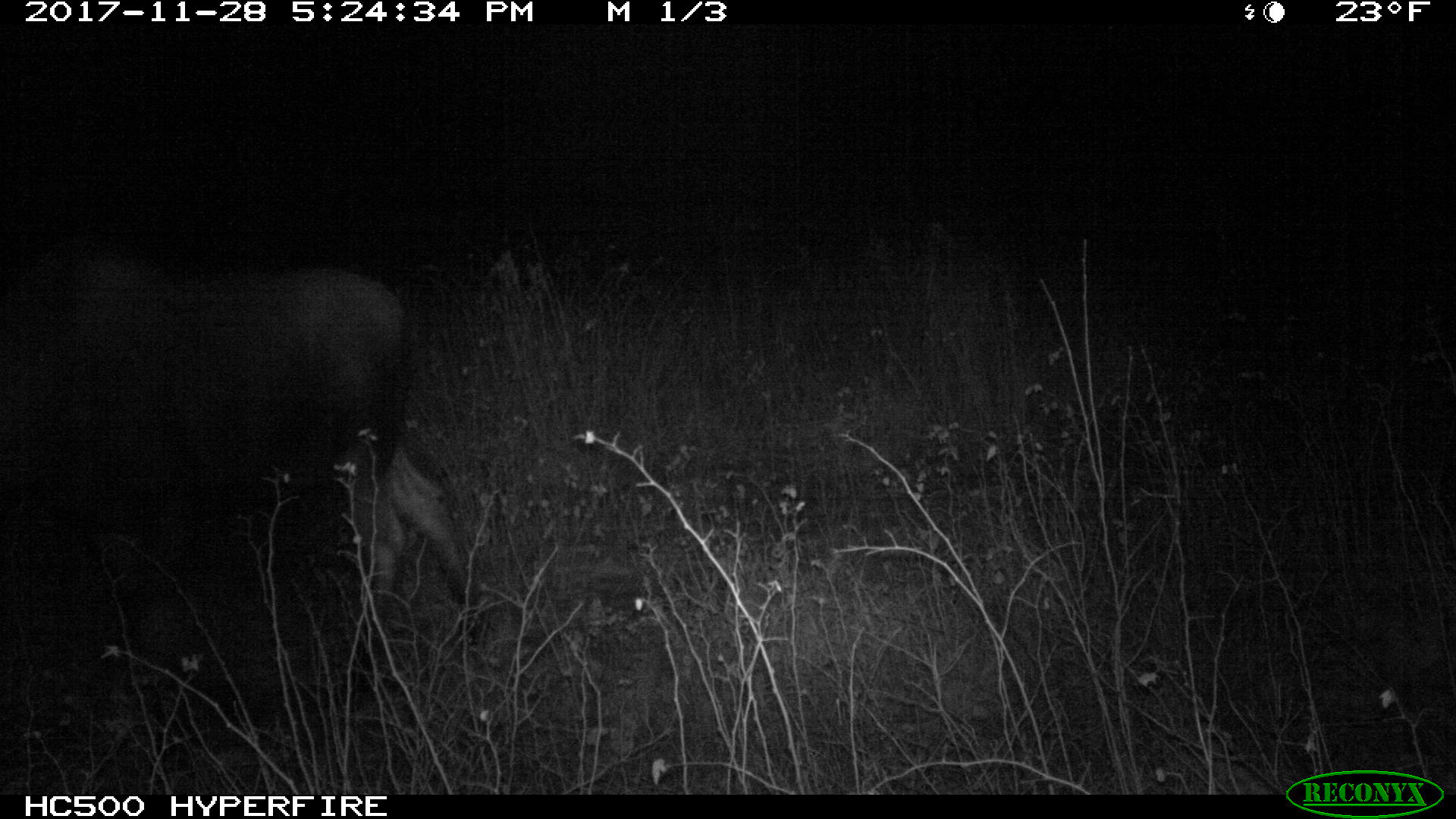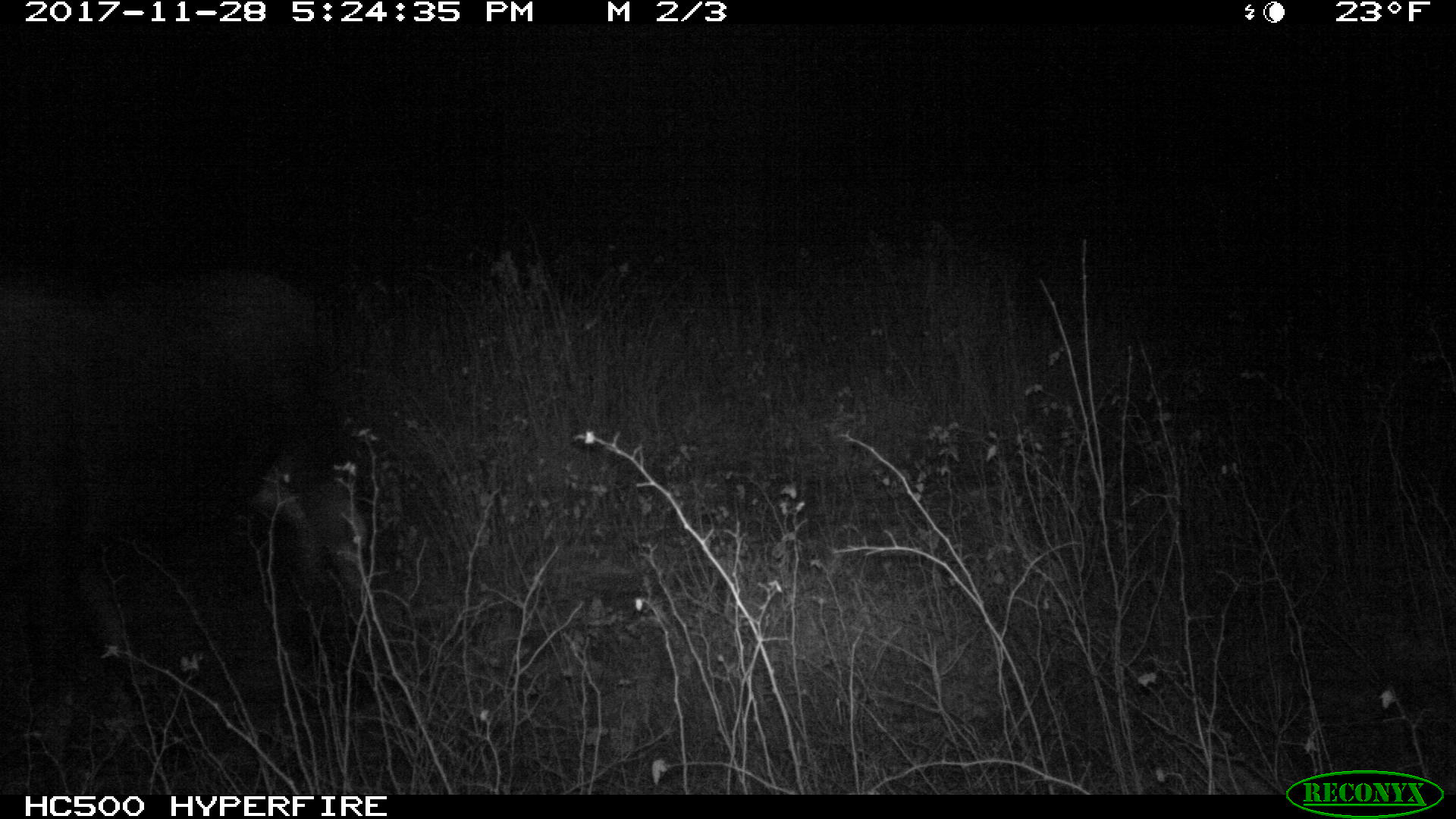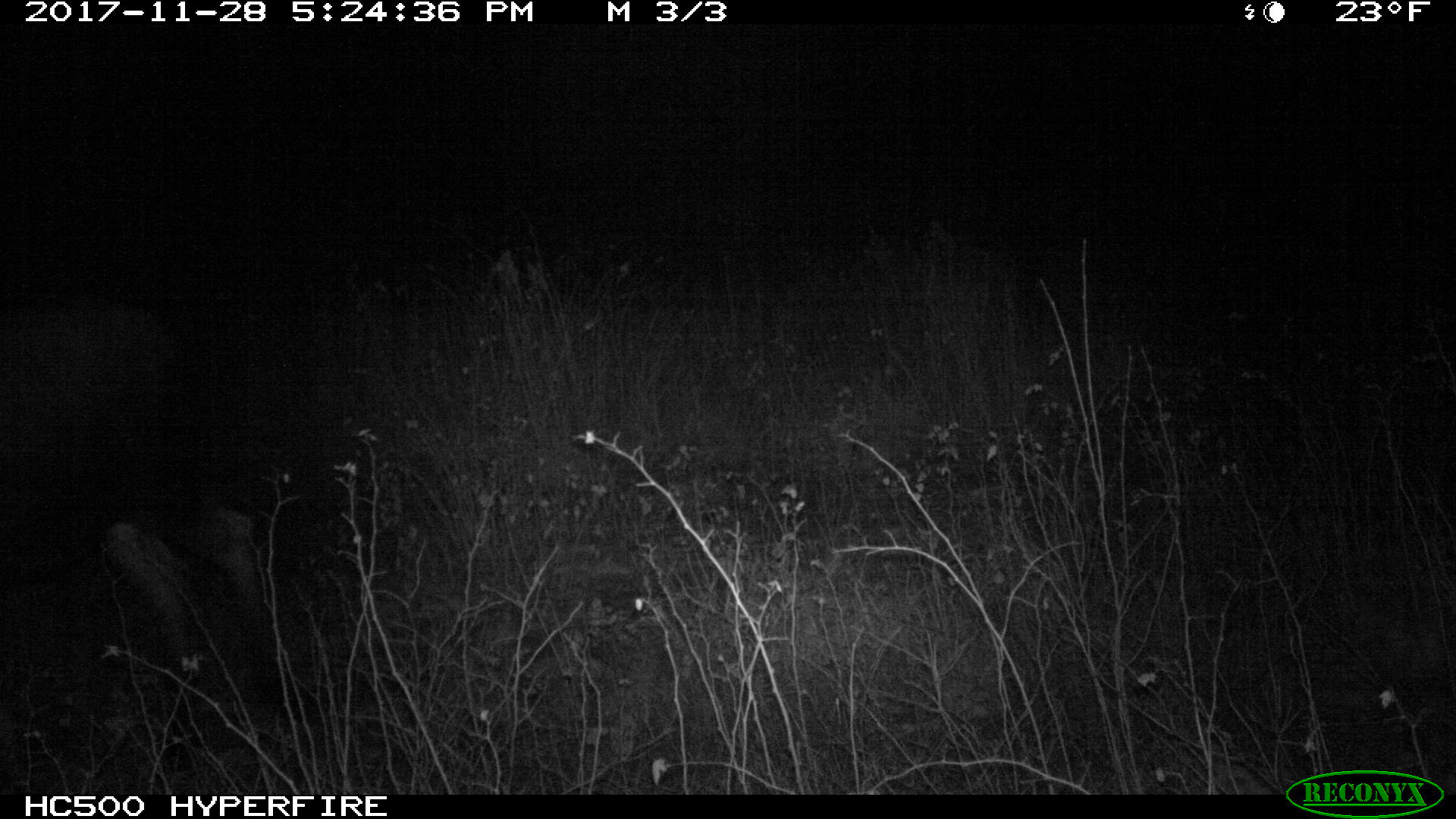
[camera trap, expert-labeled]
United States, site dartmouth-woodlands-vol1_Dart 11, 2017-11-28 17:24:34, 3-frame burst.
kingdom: Animalia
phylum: Chordata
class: Mammalia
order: Artiodactyla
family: Cervidae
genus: Alces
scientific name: Alces alces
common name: moose